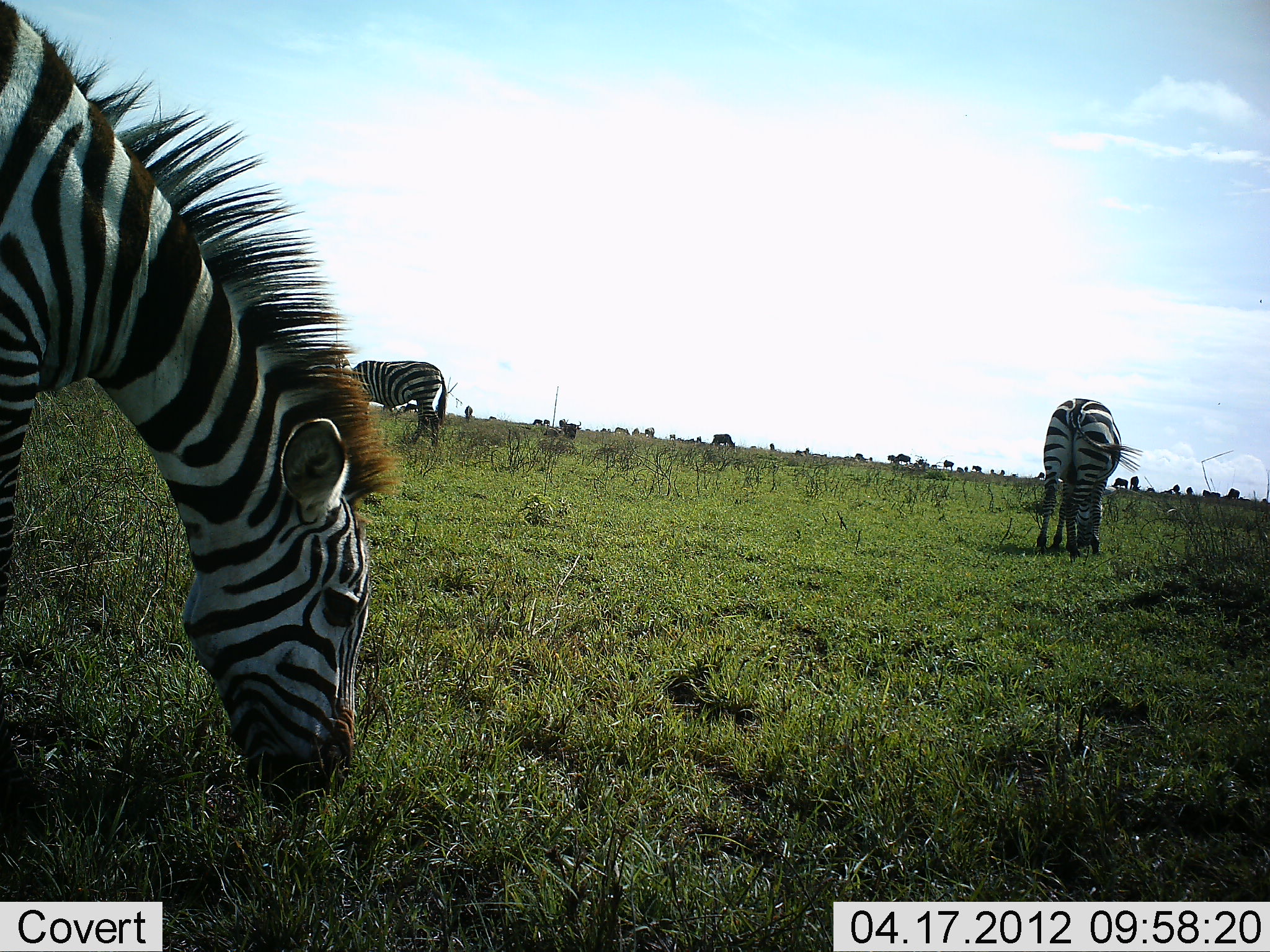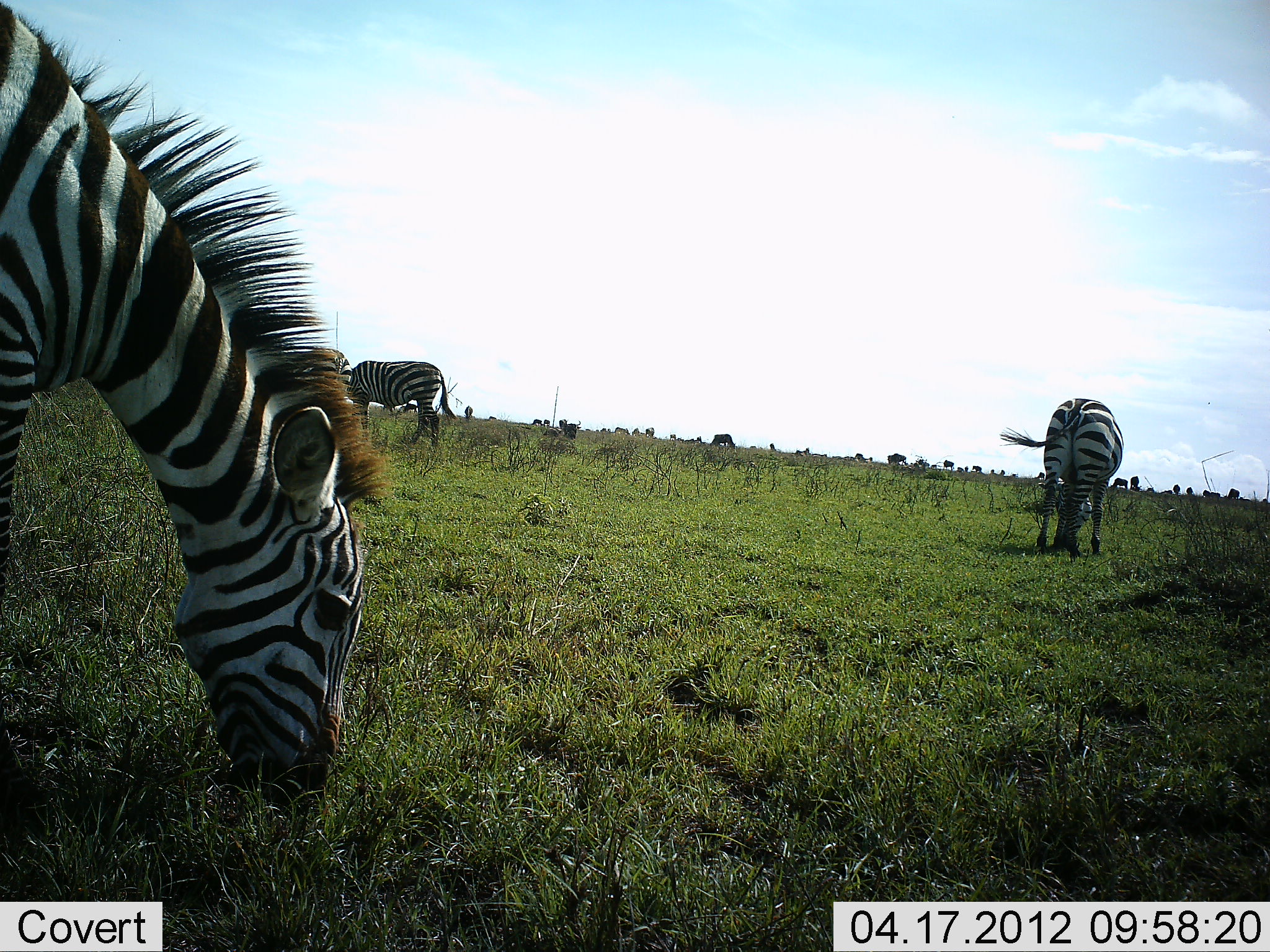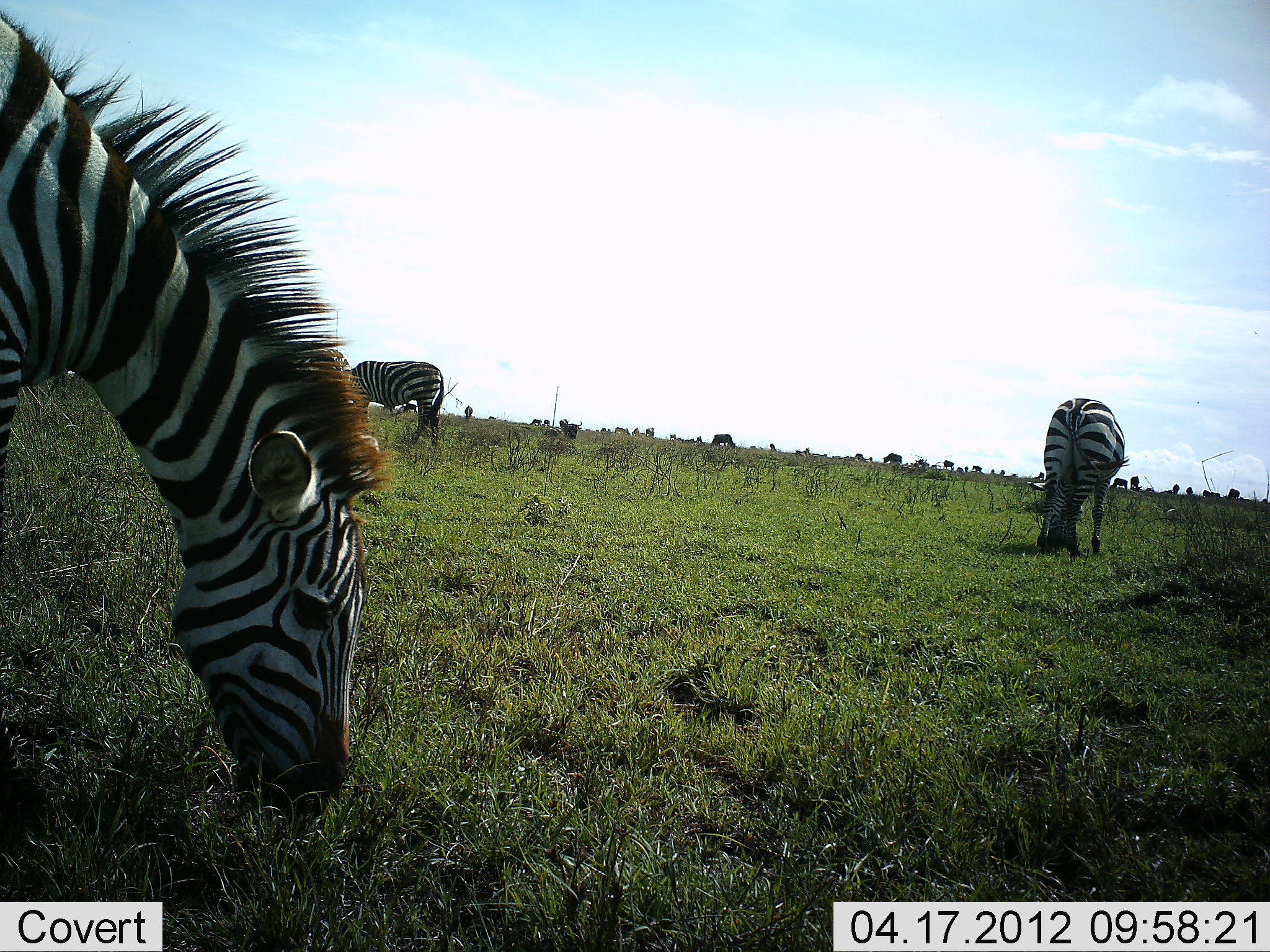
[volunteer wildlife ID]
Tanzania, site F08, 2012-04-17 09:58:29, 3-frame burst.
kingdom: Animalia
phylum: Chordata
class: Mammalia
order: Perissodactyla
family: Equidae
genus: Equus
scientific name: Equus quagga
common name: plains zebra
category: zebra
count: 3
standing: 34%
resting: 0%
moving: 0%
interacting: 0%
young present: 0%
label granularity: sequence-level